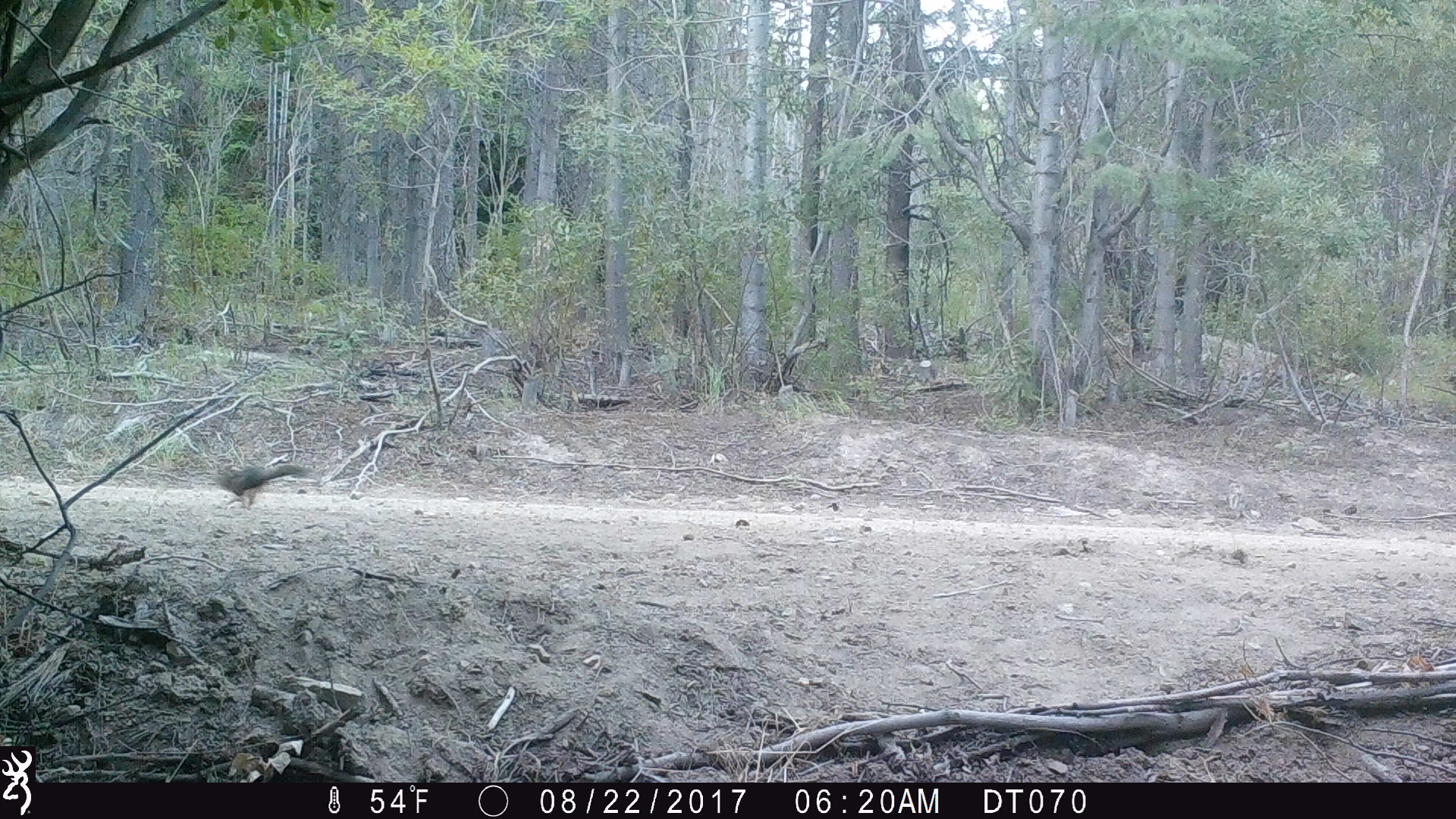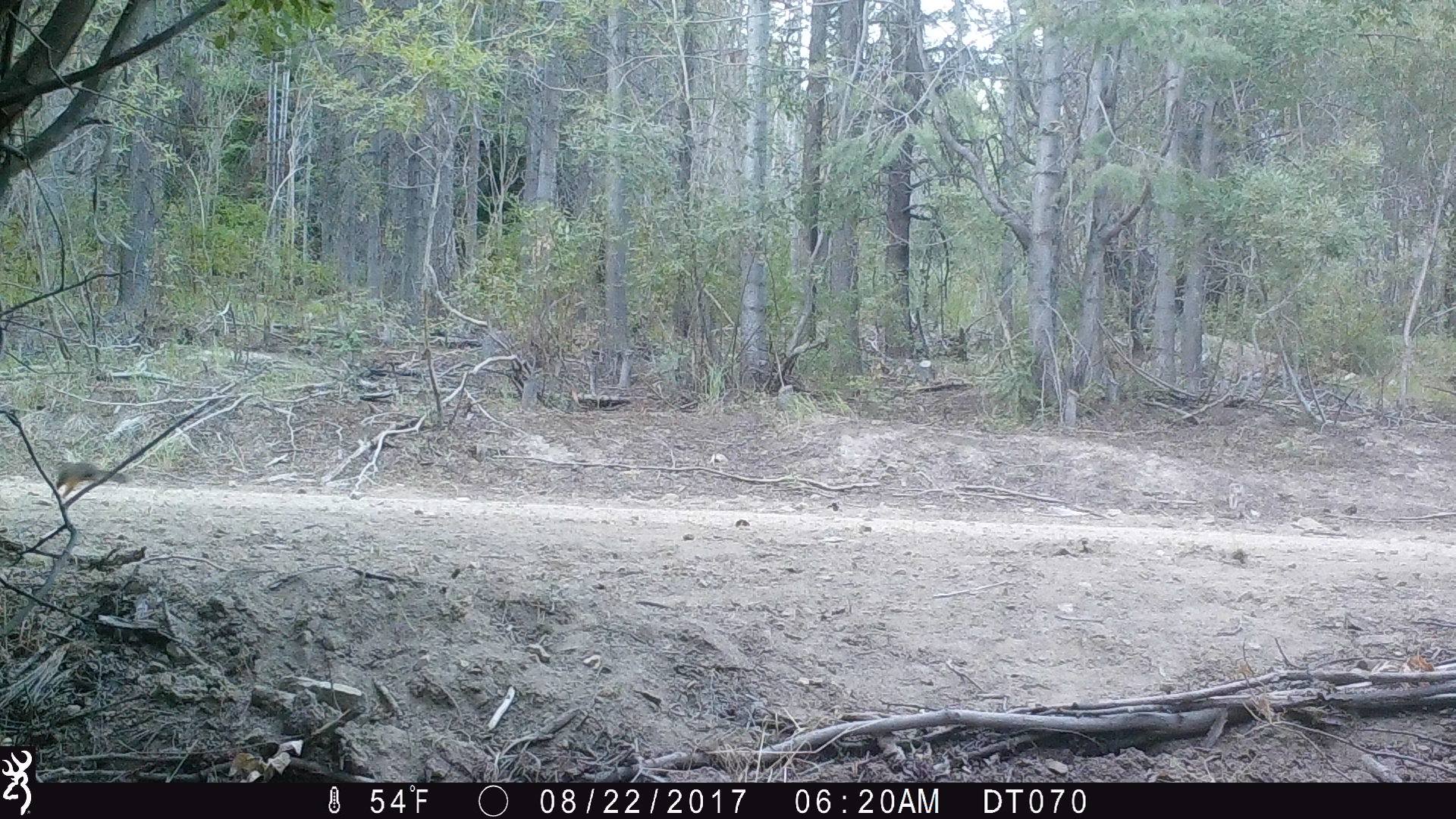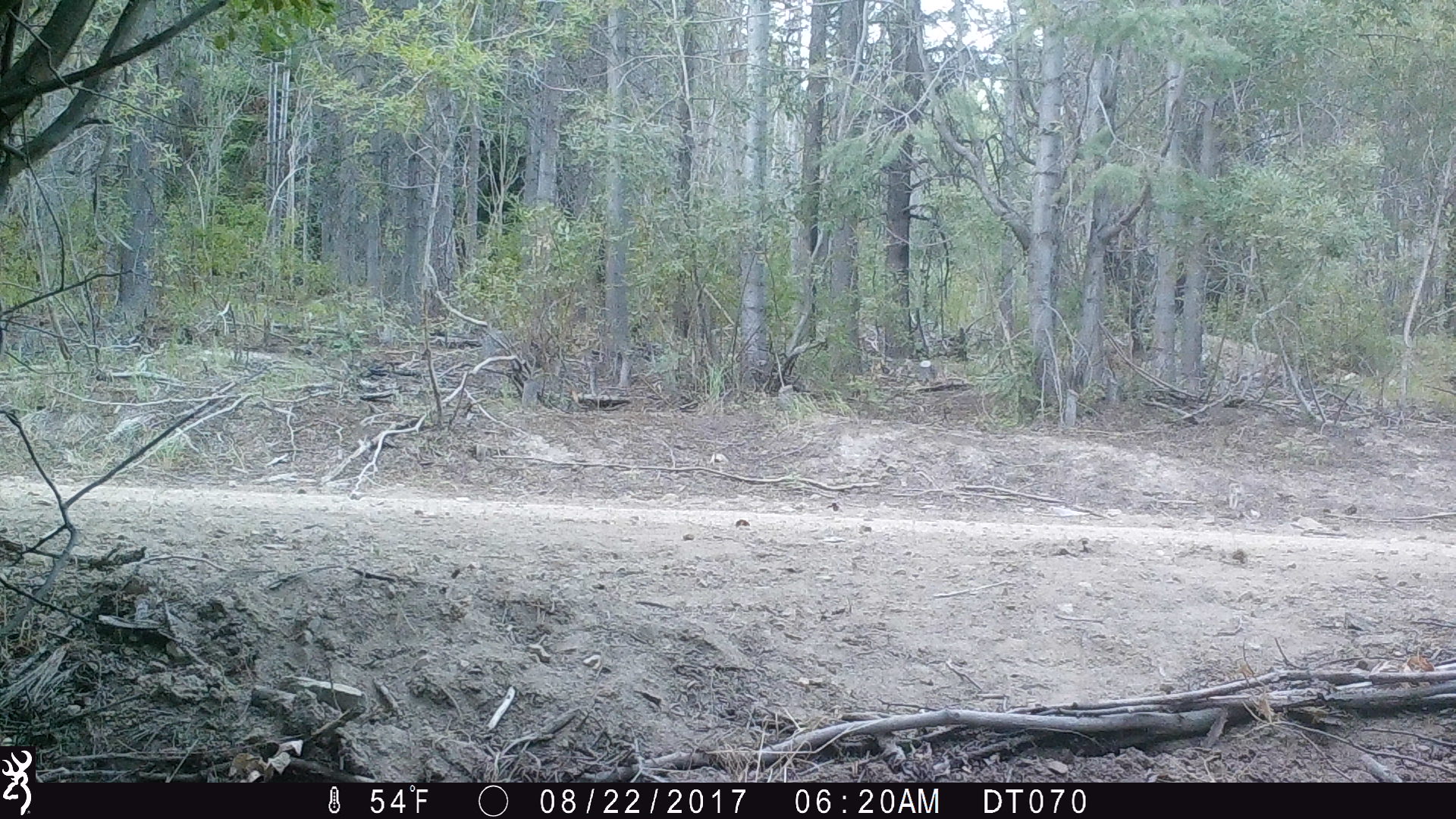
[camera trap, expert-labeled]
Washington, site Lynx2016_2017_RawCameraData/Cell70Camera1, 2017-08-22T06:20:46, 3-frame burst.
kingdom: Animalia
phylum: Chordata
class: Mammalia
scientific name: Mammalia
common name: small mammal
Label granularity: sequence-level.